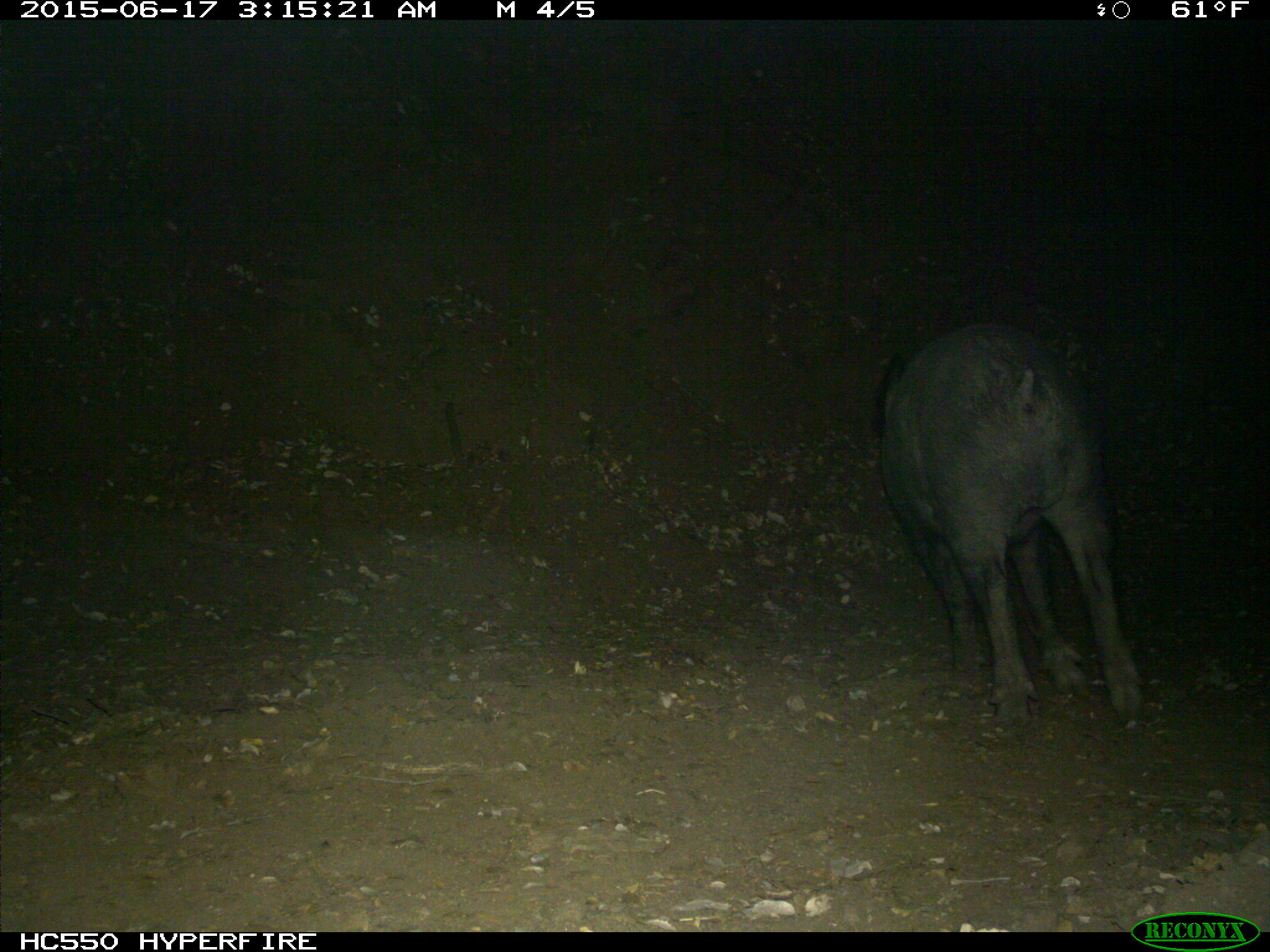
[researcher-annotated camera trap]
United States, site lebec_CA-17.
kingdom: Animalia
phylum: Chordata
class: Mammalia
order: Artiodactyla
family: Suidae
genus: Sus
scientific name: Sus scrofa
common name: wild boar